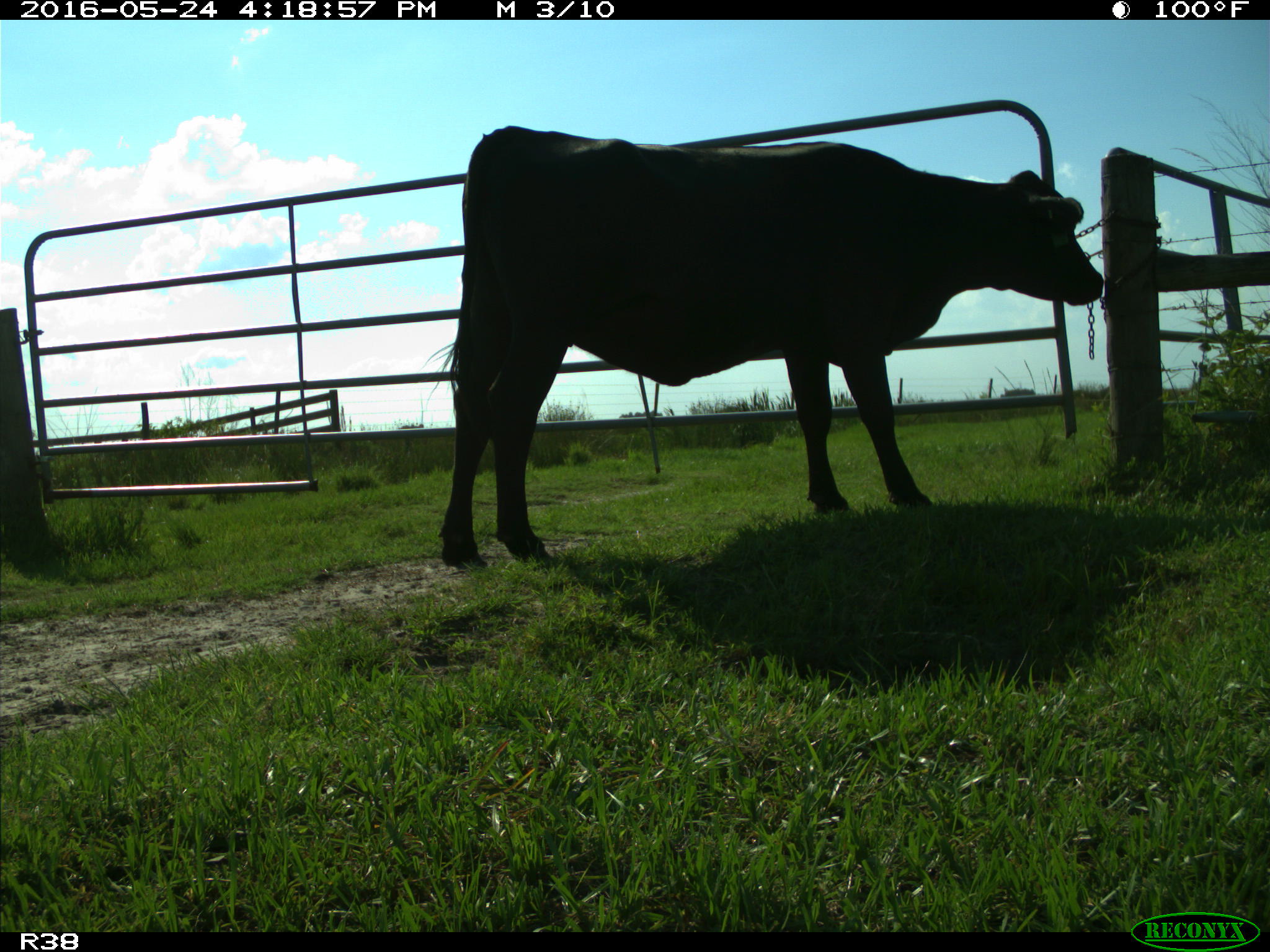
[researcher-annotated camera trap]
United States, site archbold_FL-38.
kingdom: Animalia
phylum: Chordata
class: Mammalia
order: Artiodactyla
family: Bovidae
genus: Bos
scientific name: Bos taurus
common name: domestic cow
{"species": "Bos taurus (domestic cow)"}